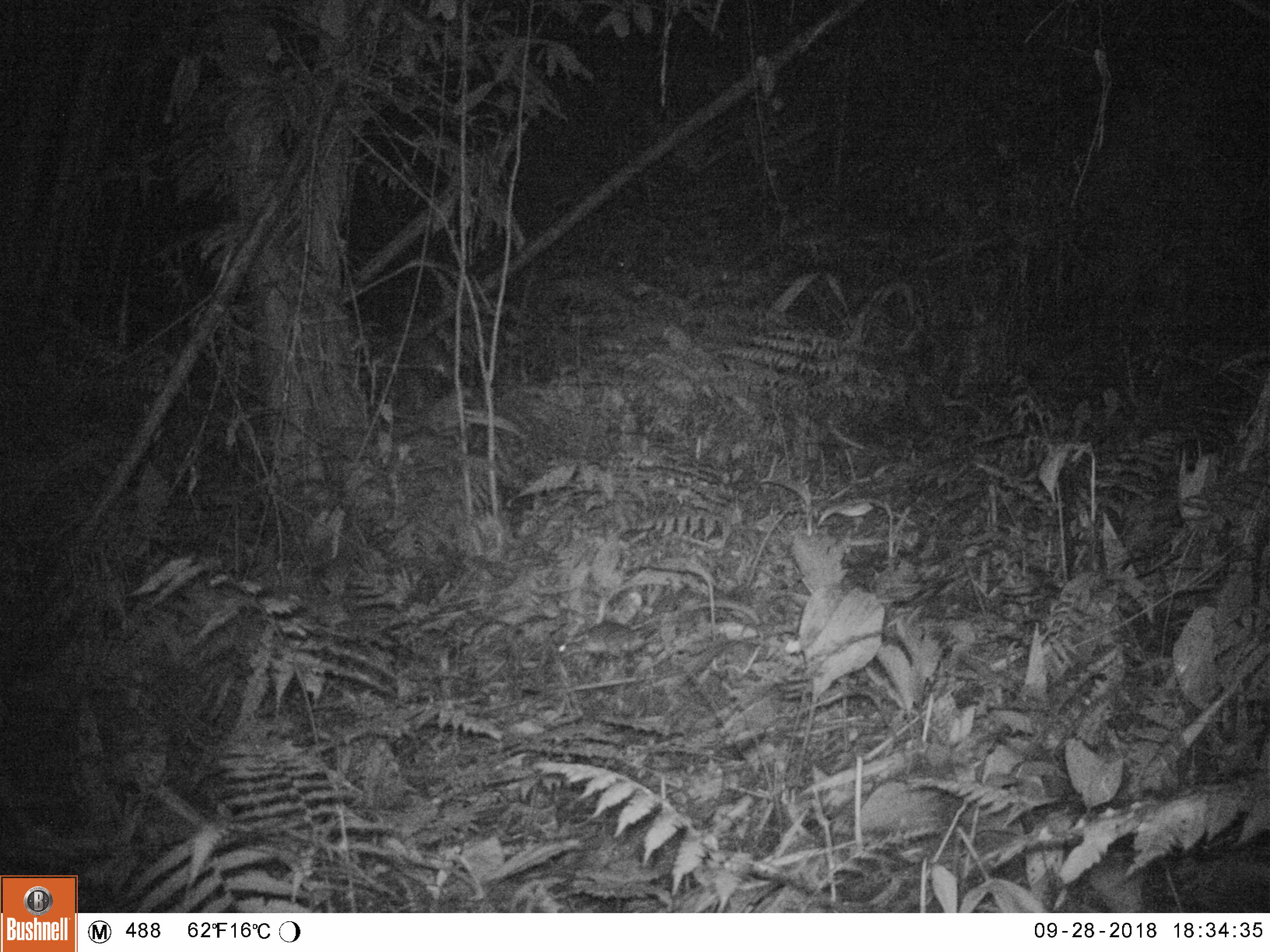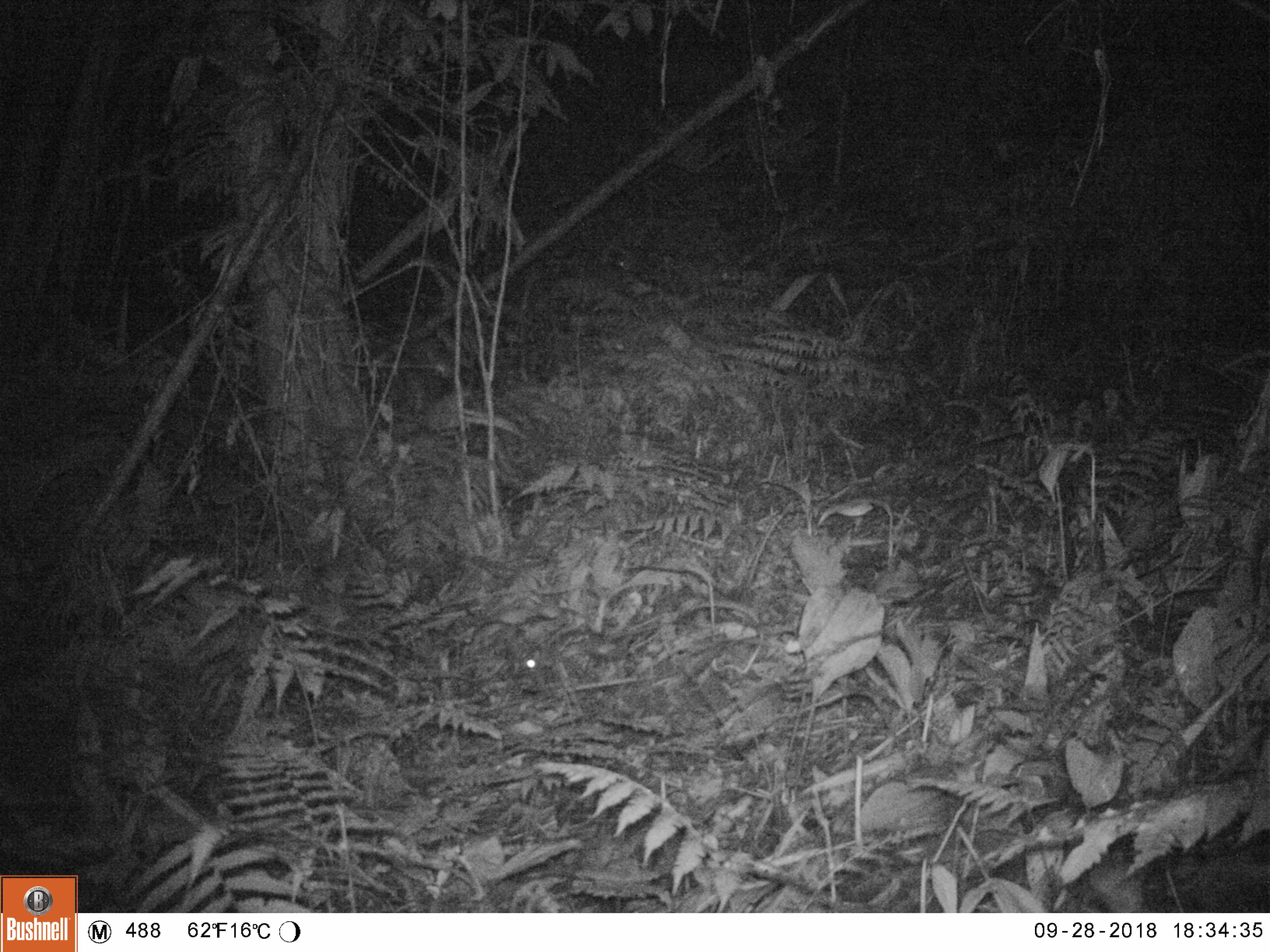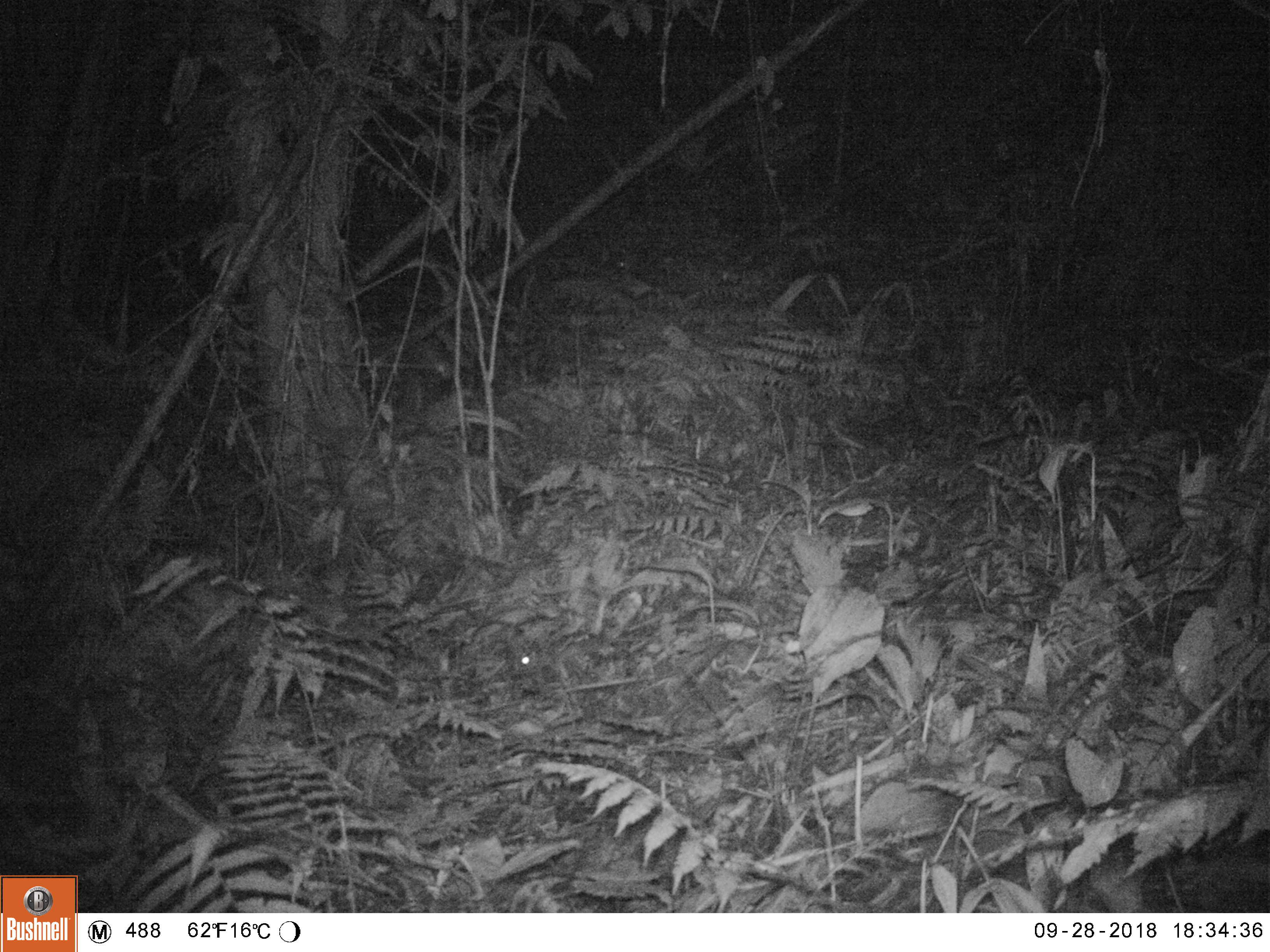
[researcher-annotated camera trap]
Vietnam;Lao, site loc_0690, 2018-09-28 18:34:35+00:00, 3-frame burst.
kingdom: Animalia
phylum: Chordata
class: Mammalia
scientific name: Mammalia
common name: mammal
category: unidentified small mammal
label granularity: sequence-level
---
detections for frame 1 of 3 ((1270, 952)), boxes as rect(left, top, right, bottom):
unidentified small mammal: rect(557, 620, 645, 658)